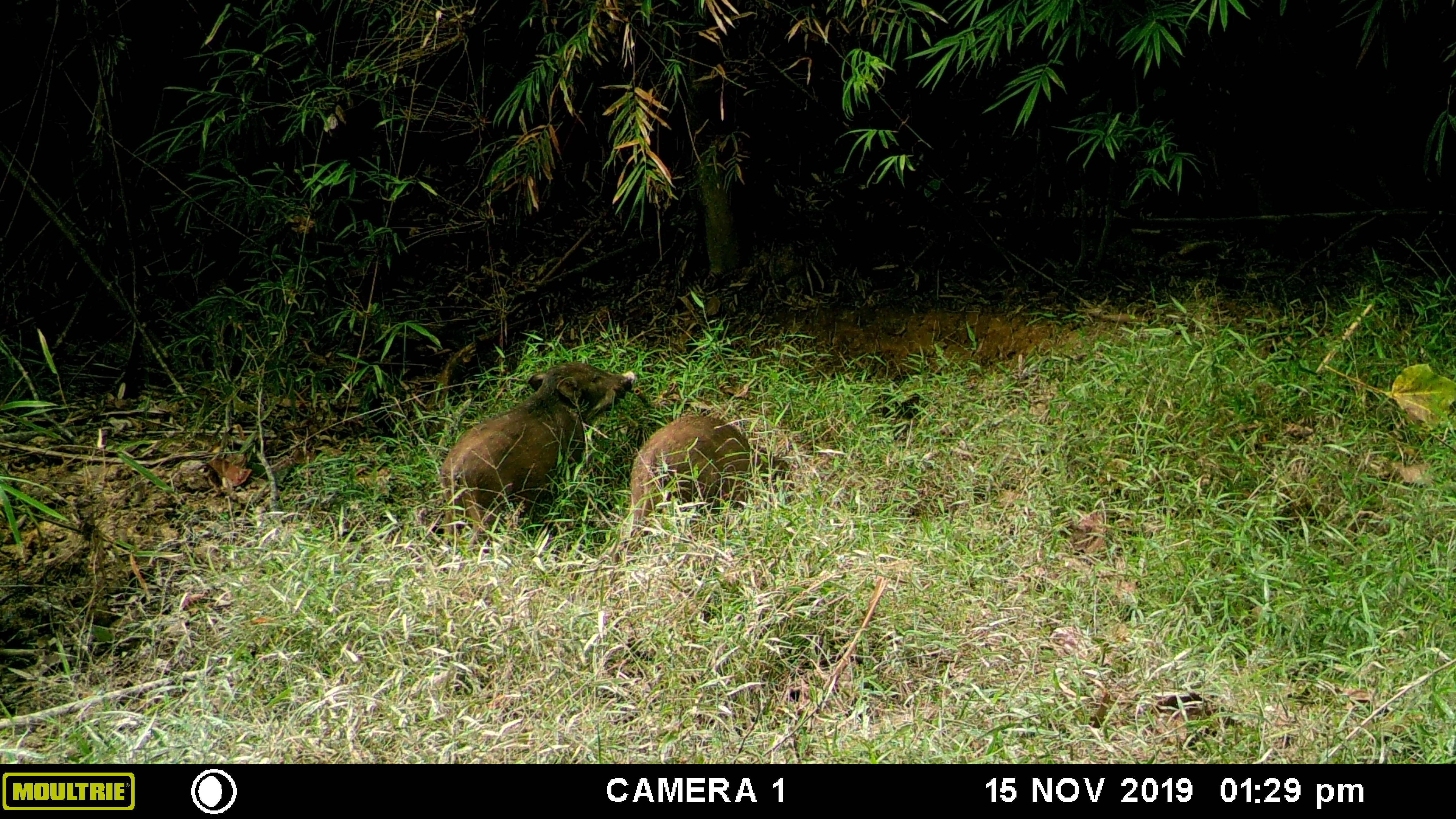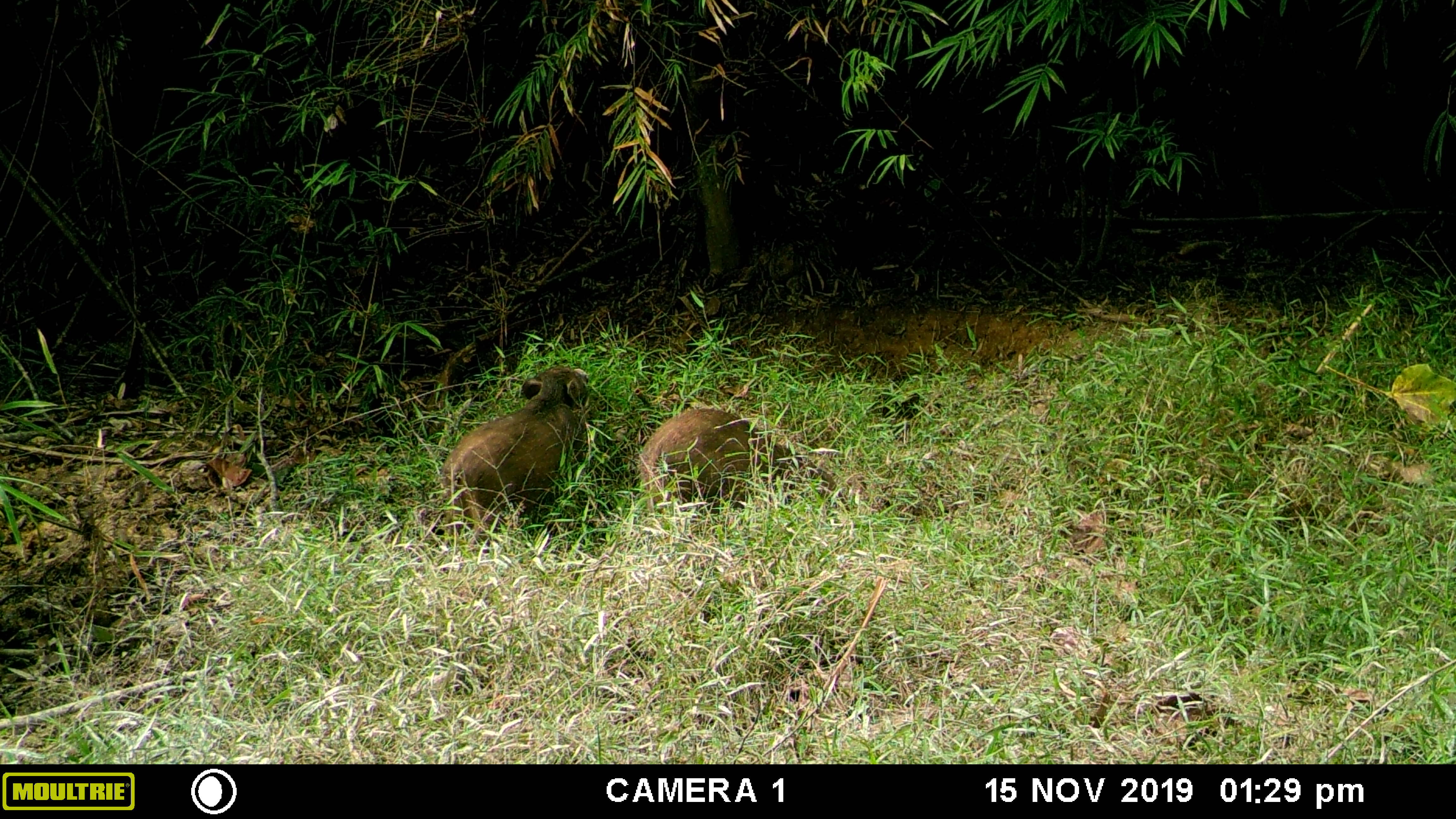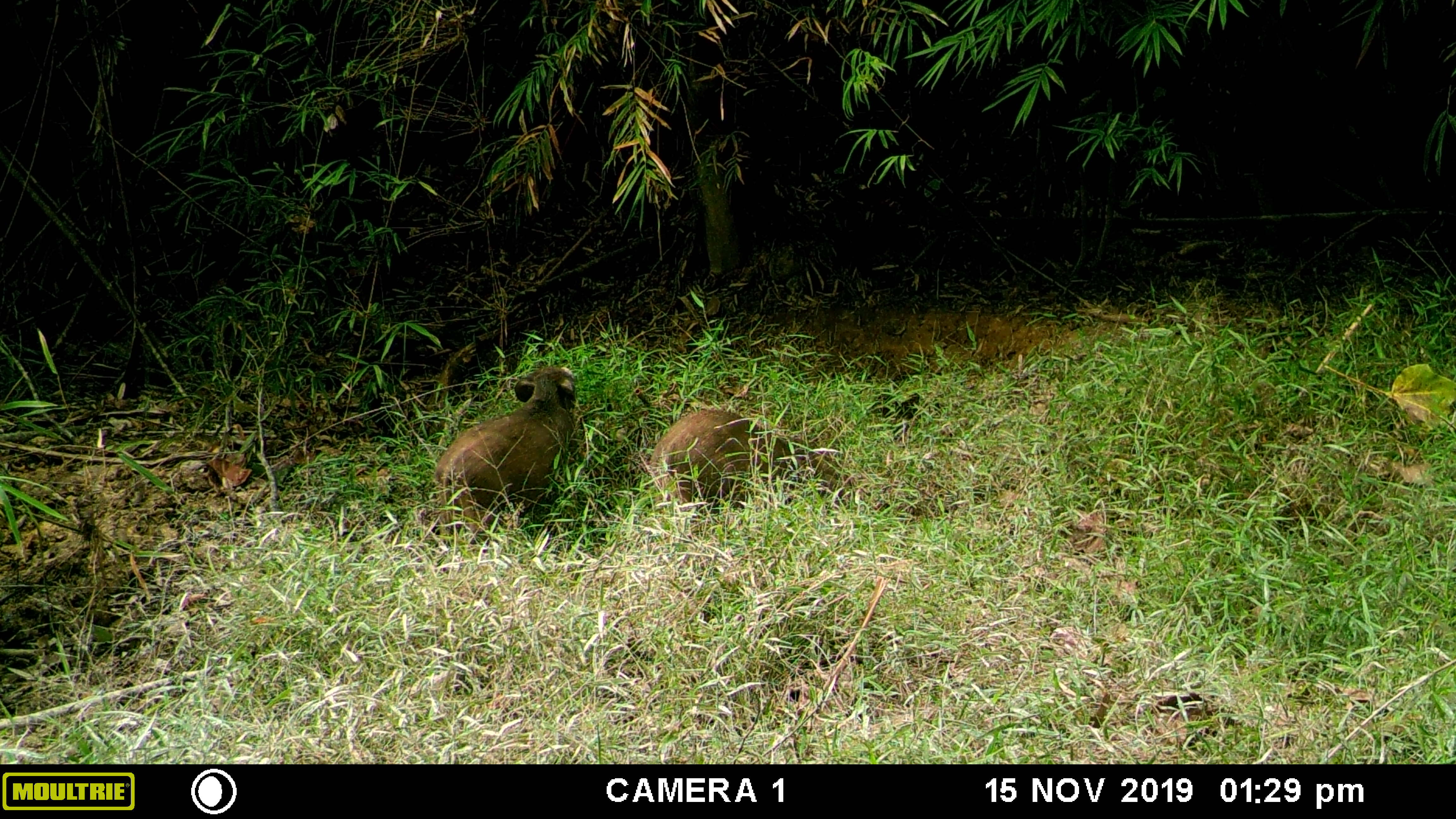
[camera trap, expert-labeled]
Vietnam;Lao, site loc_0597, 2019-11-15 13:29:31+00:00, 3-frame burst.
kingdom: Animalia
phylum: Chordata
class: Mammalia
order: Artiodactyla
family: Suidae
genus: Sus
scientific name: Sus scrofa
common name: eurasian wild pig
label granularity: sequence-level